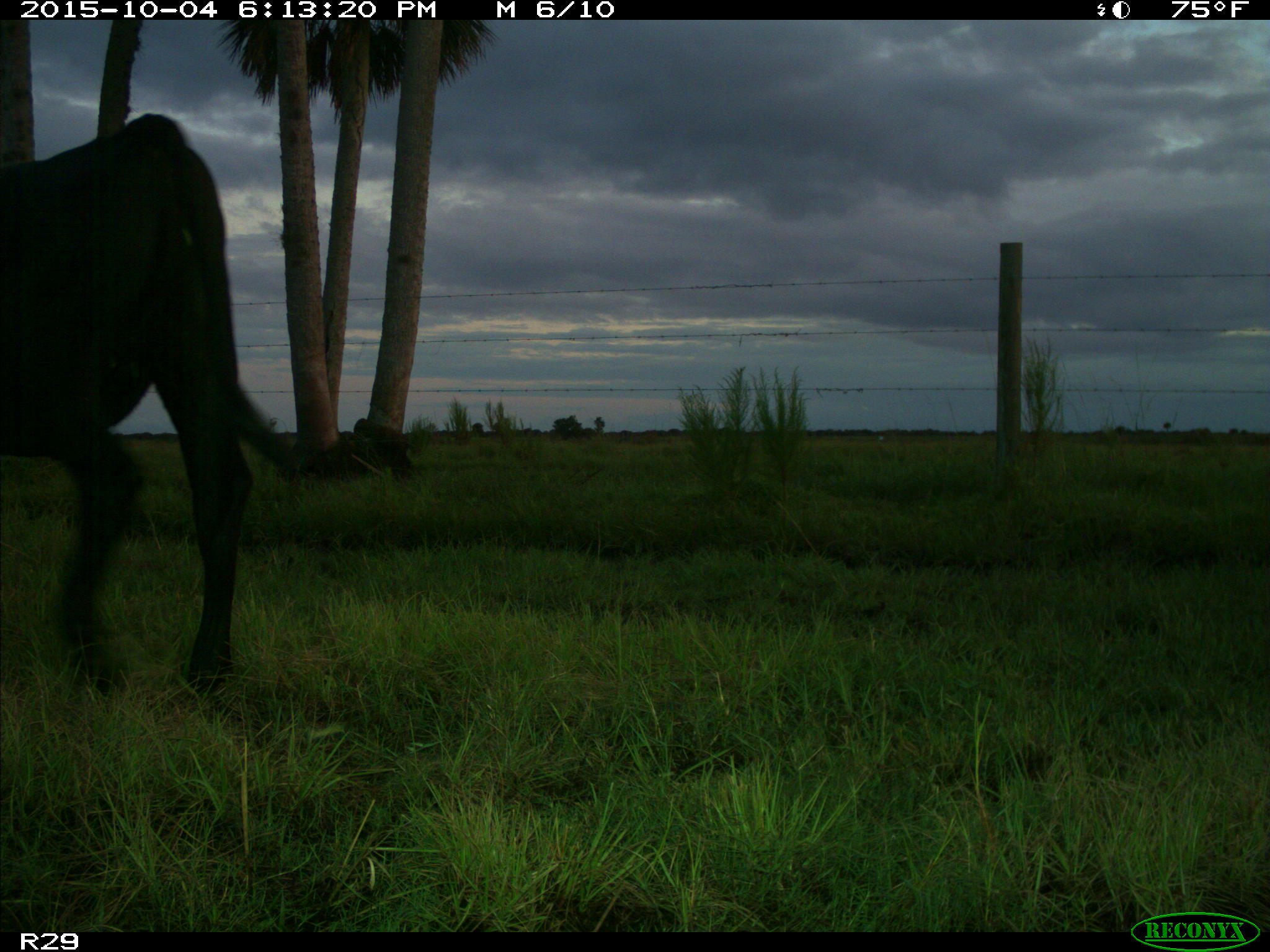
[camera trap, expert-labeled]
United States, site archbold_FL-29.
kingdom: Animalia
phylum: Chordata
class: Mammalia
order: Artiodactyla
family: Bovidae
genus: Bos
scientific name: Bos taurus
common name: domestic cow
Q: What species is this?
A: Bos taurus (domestic cow).